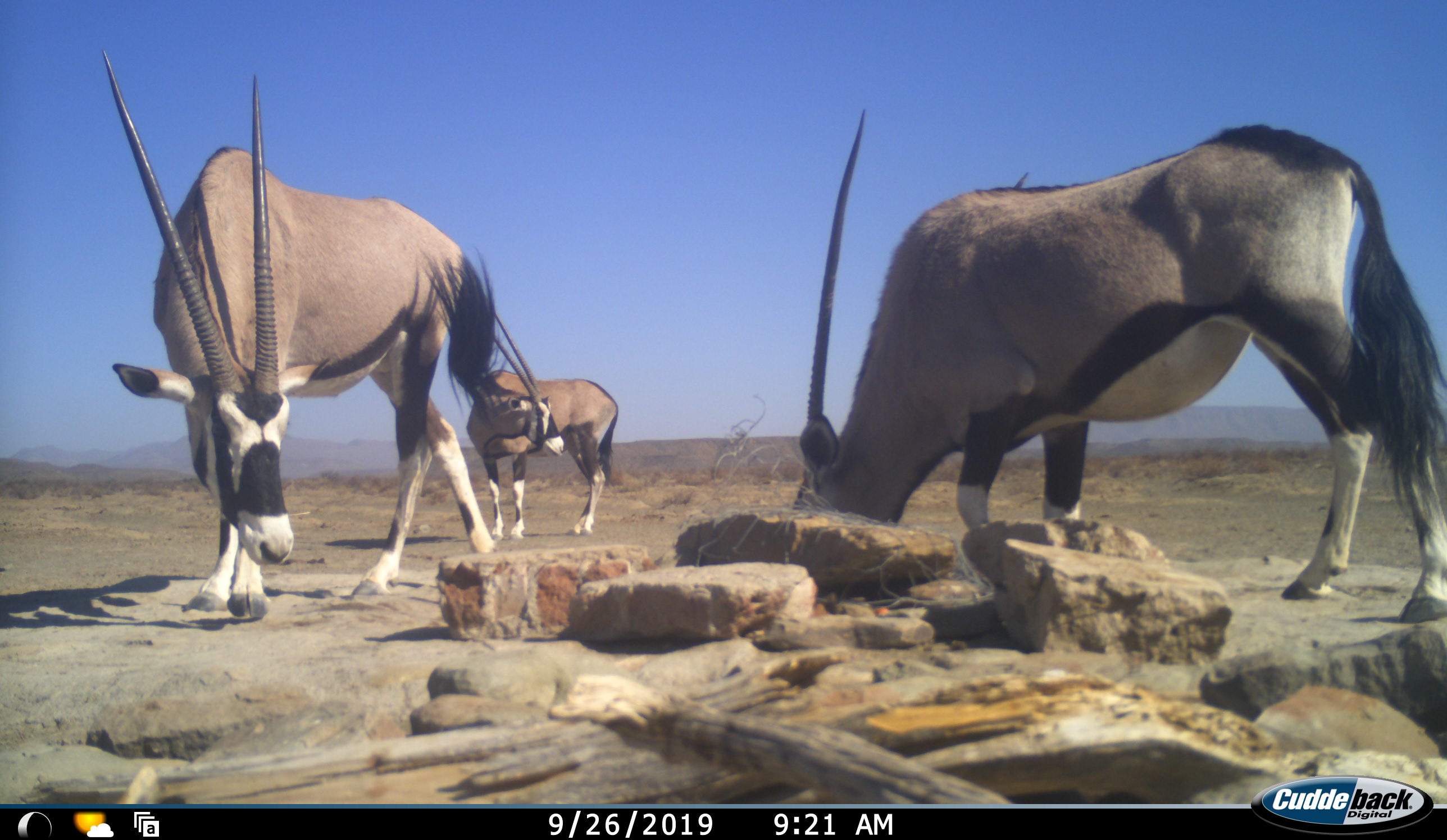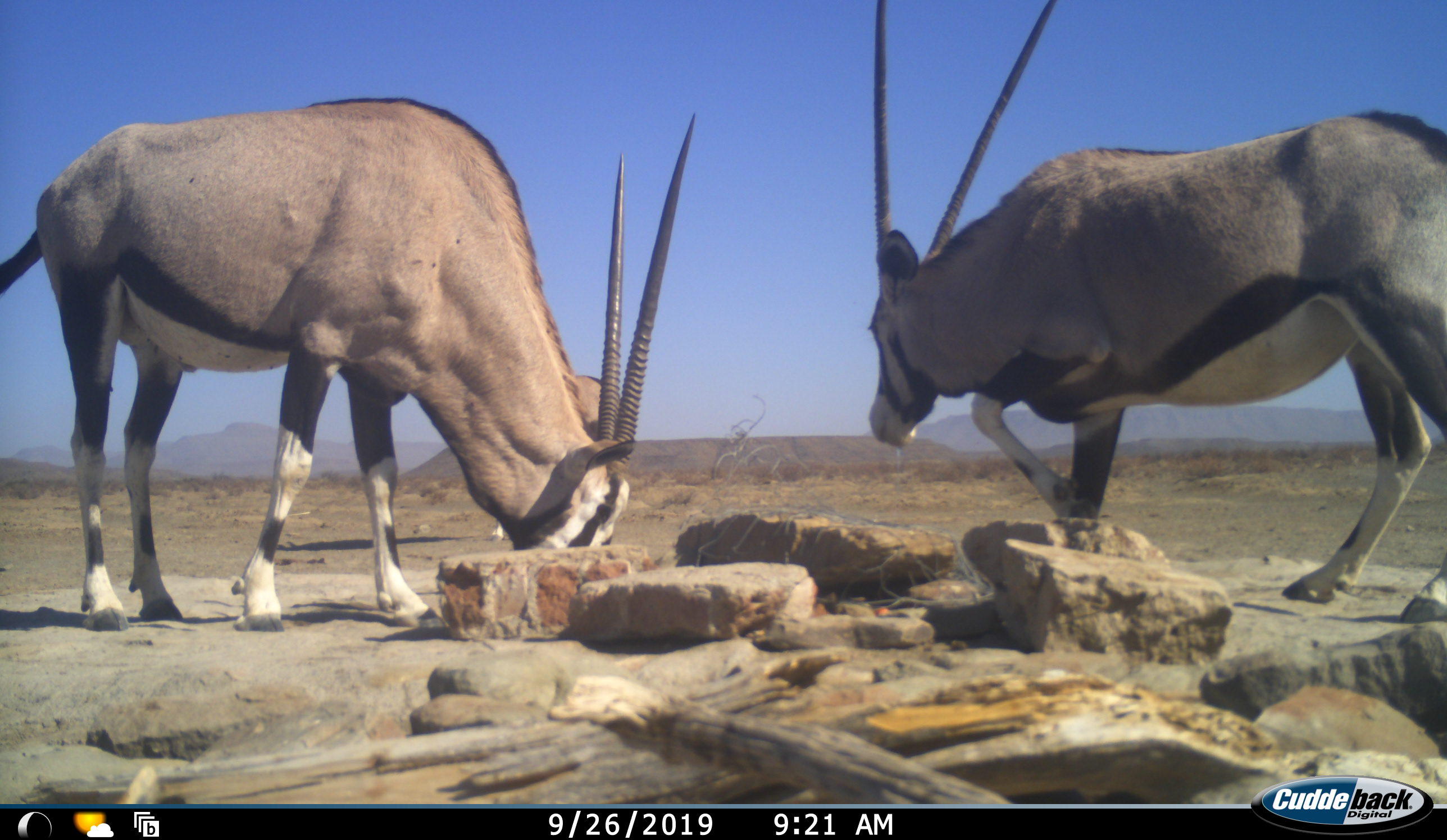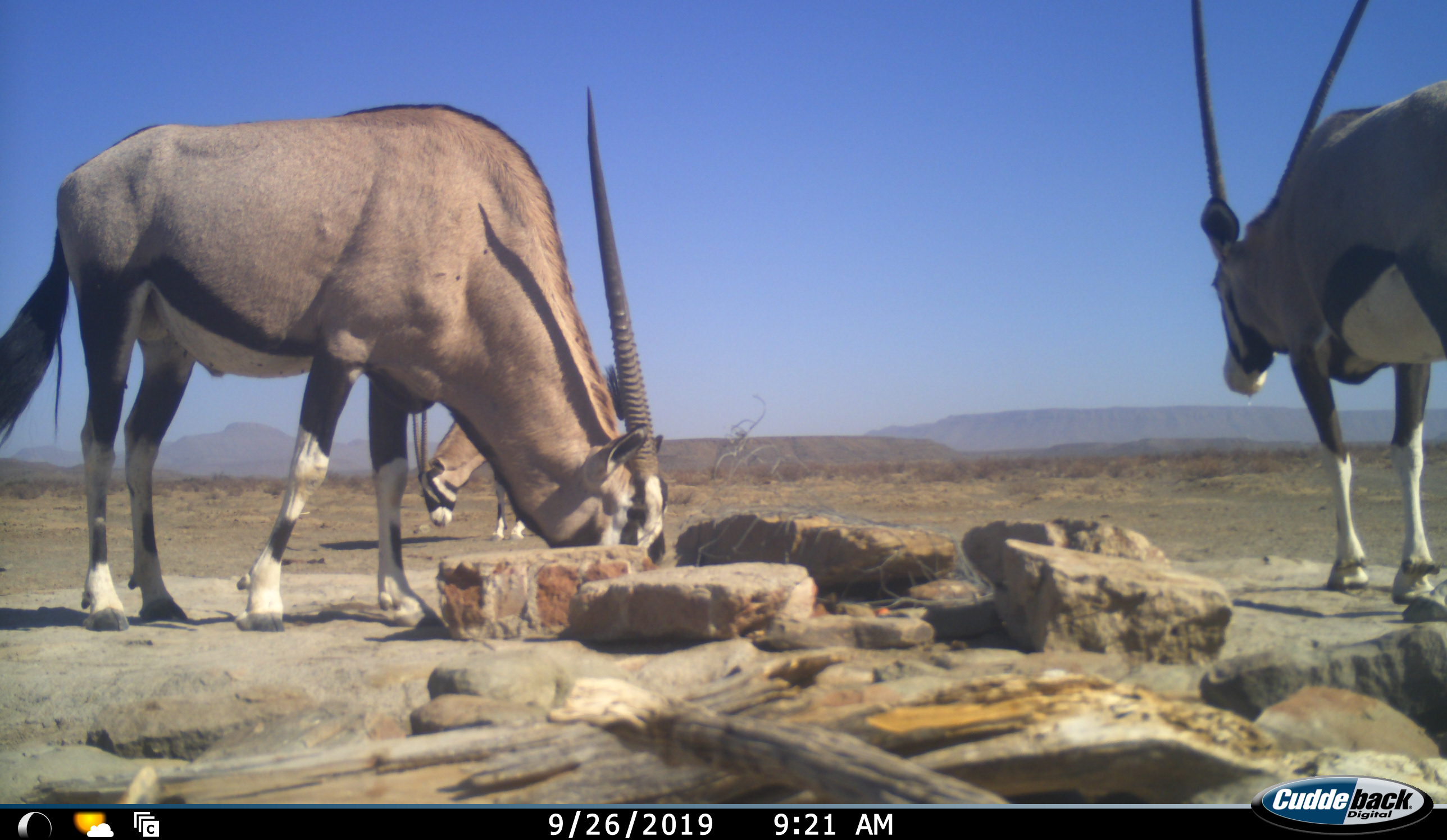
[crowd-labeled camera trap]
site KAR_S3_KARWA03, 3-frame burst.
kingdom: Animalia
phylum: Chordata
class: Mammalia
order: Artiodactyla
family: Bovidae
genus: Oryx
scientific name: Oryx gazella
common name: gemsbok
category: oryx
Oryx (gemsbok) (Oryx gazella), count 3. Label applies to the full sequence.